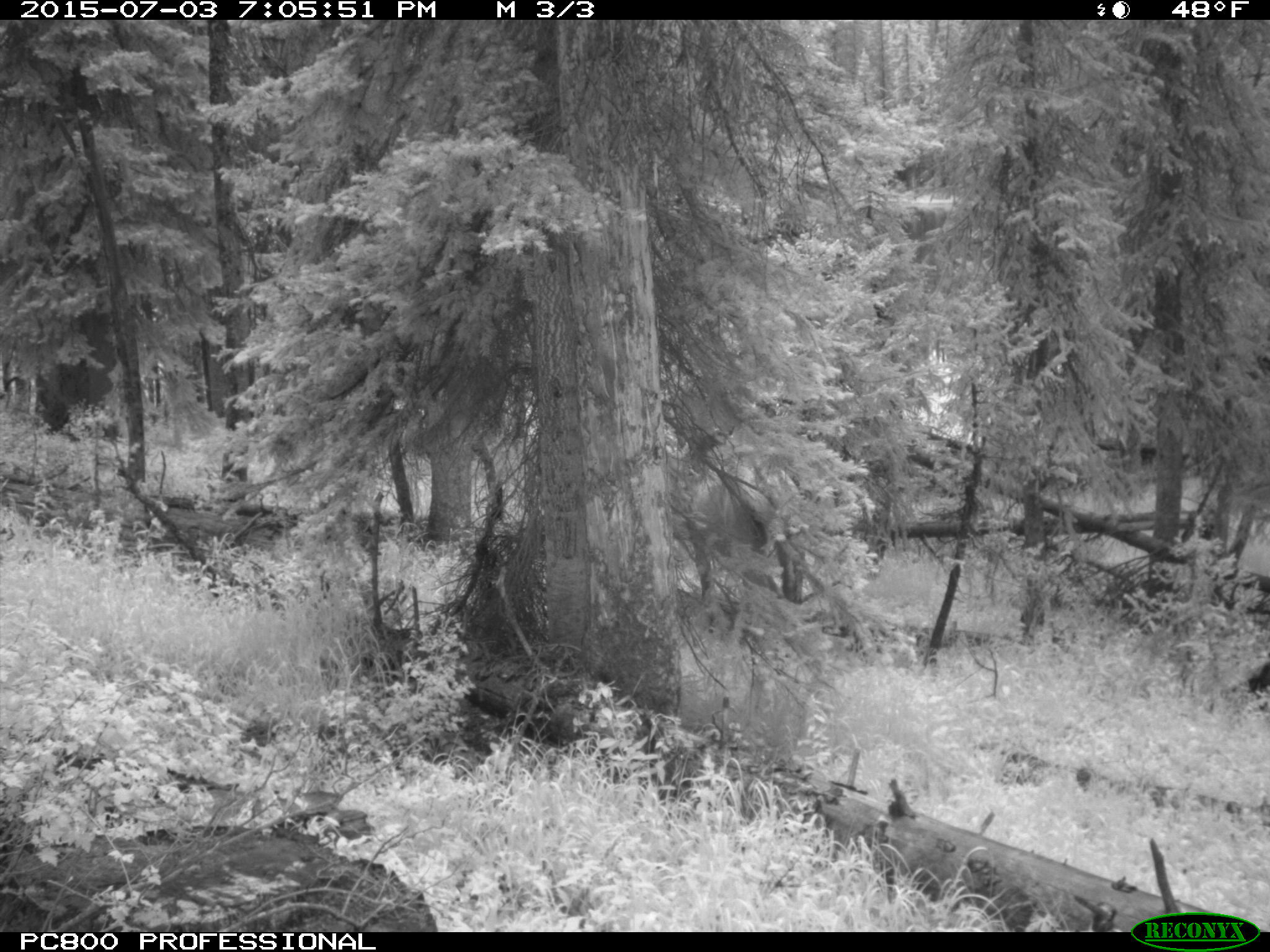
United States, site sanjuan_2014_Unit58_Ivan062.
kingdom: Animalia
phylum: Chordata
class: Mammalia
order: Artiodactyla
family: Cervidae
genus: Cervus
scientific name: Cervus elaphus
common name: red deer